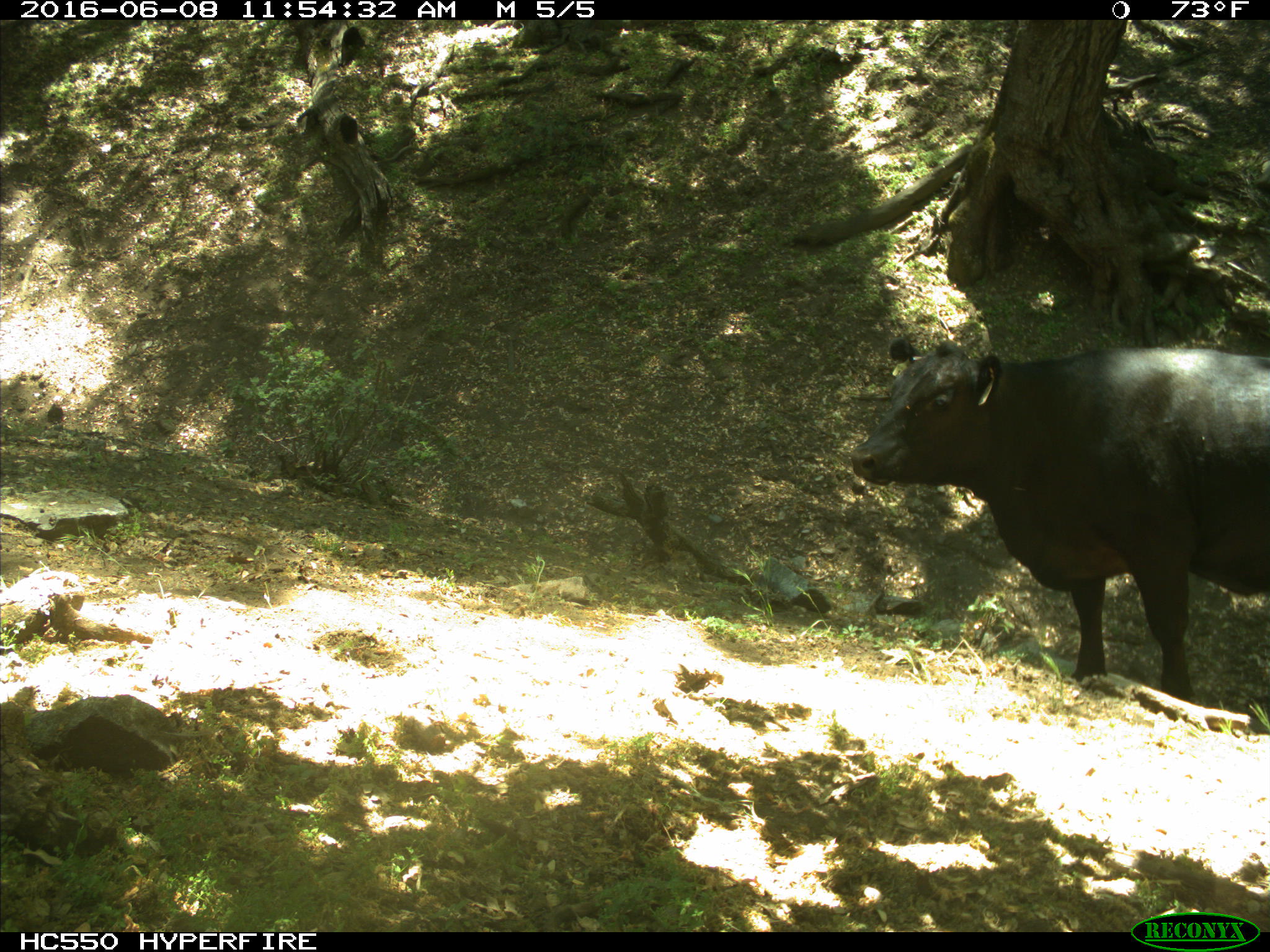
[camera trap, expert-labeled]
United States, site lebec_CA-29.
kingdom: Animalia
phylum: Chordata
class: Mammalia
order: Artiodactyla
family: Bovidae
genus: Bos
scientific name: Bos taurus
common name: domestic cow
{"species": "Bos taurus (domestic cow)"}